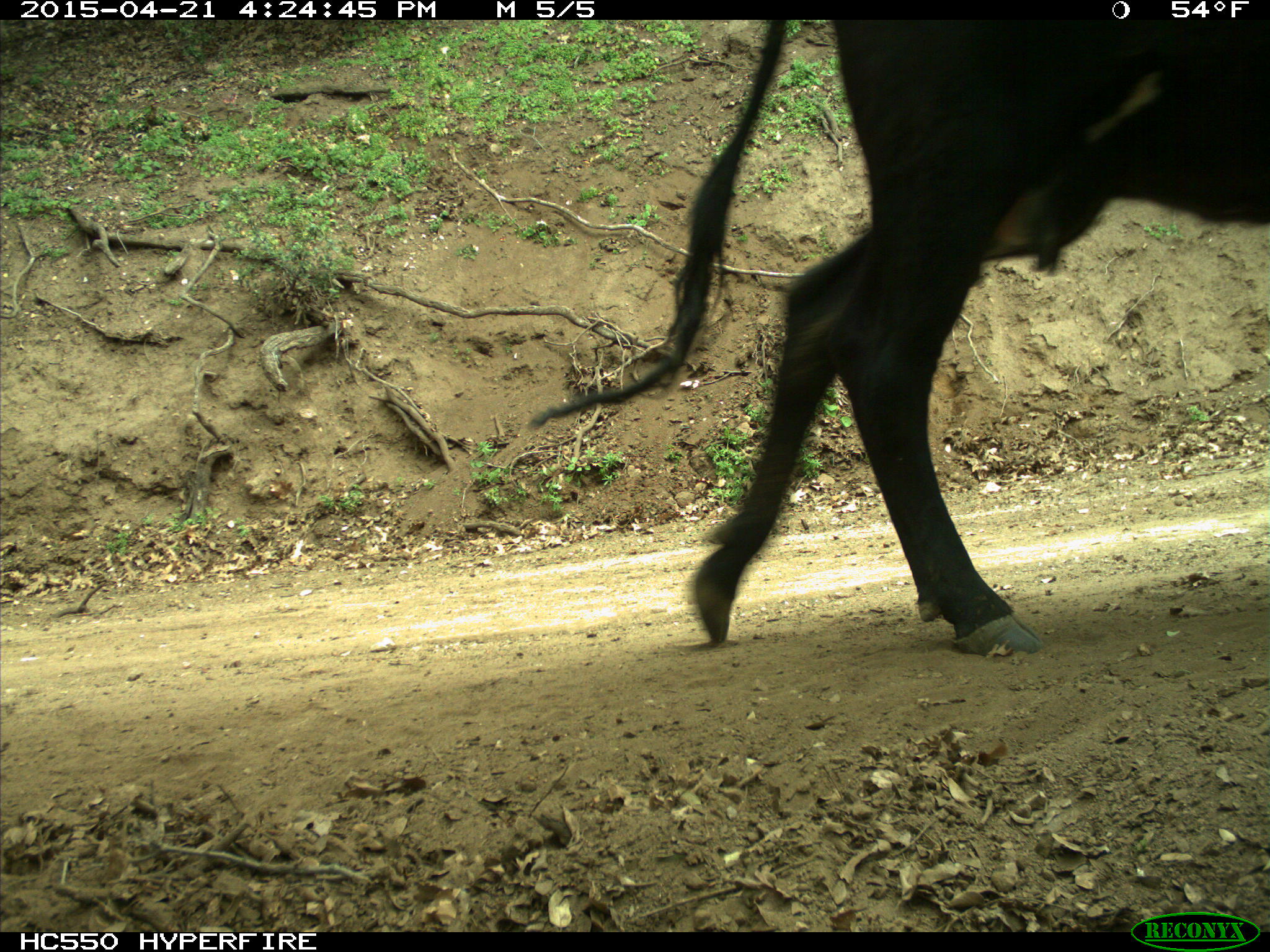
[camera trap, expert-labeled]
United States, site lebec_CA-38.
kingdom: Animalia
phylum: Chordata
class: Mammalia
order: Artiodactyla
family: Bovidae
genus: Bos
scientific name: Bos taurus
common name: domestic cow